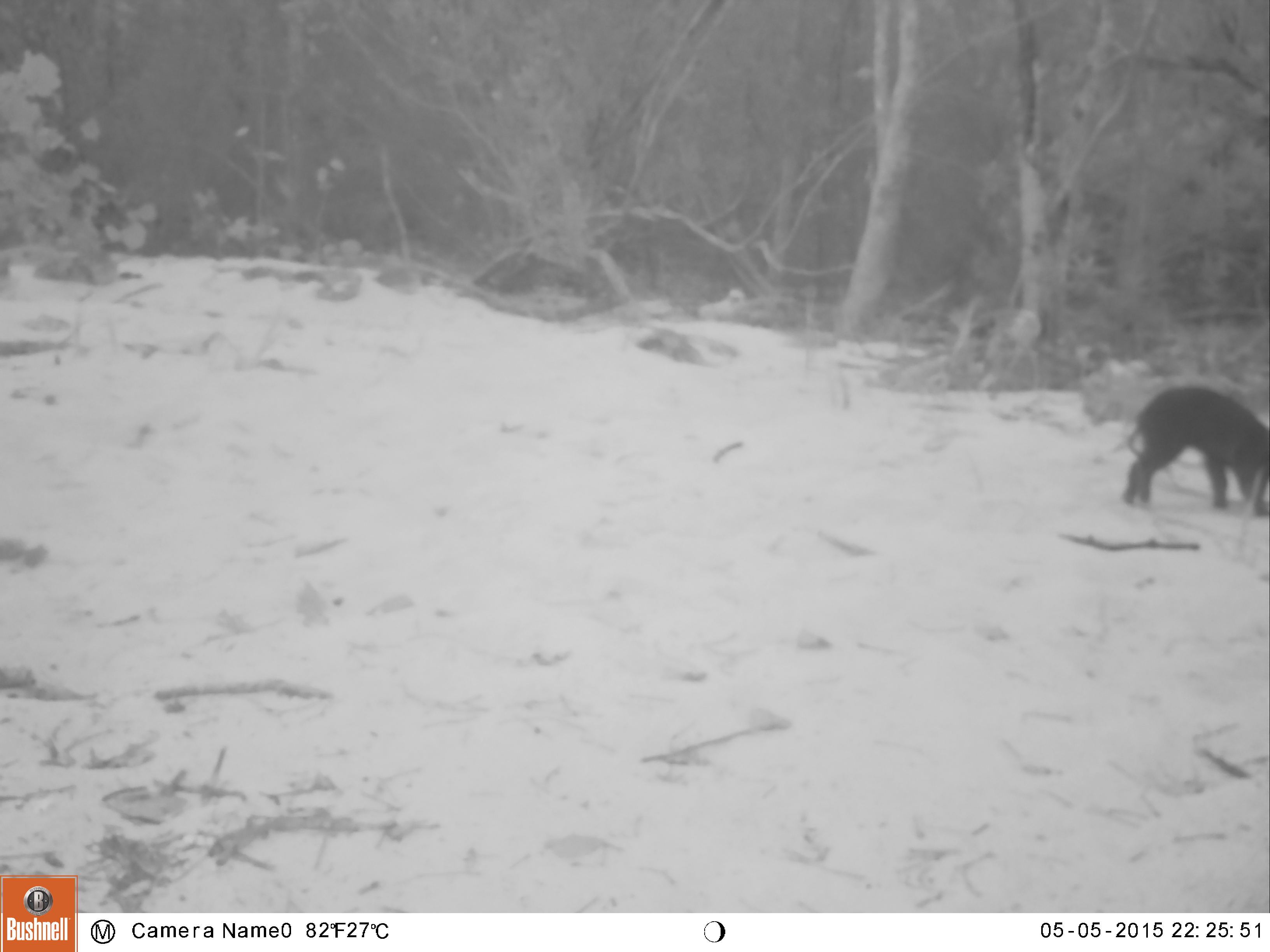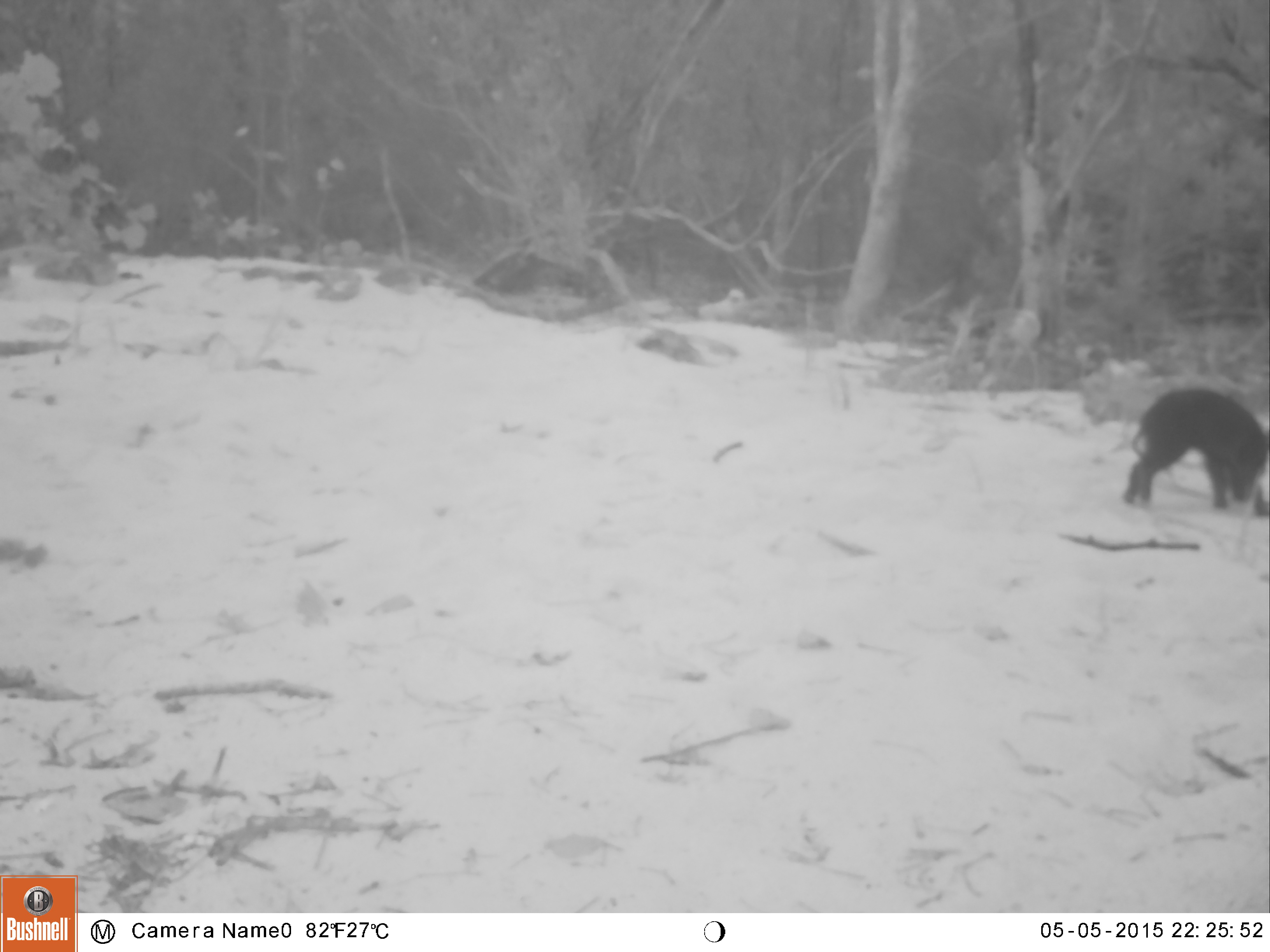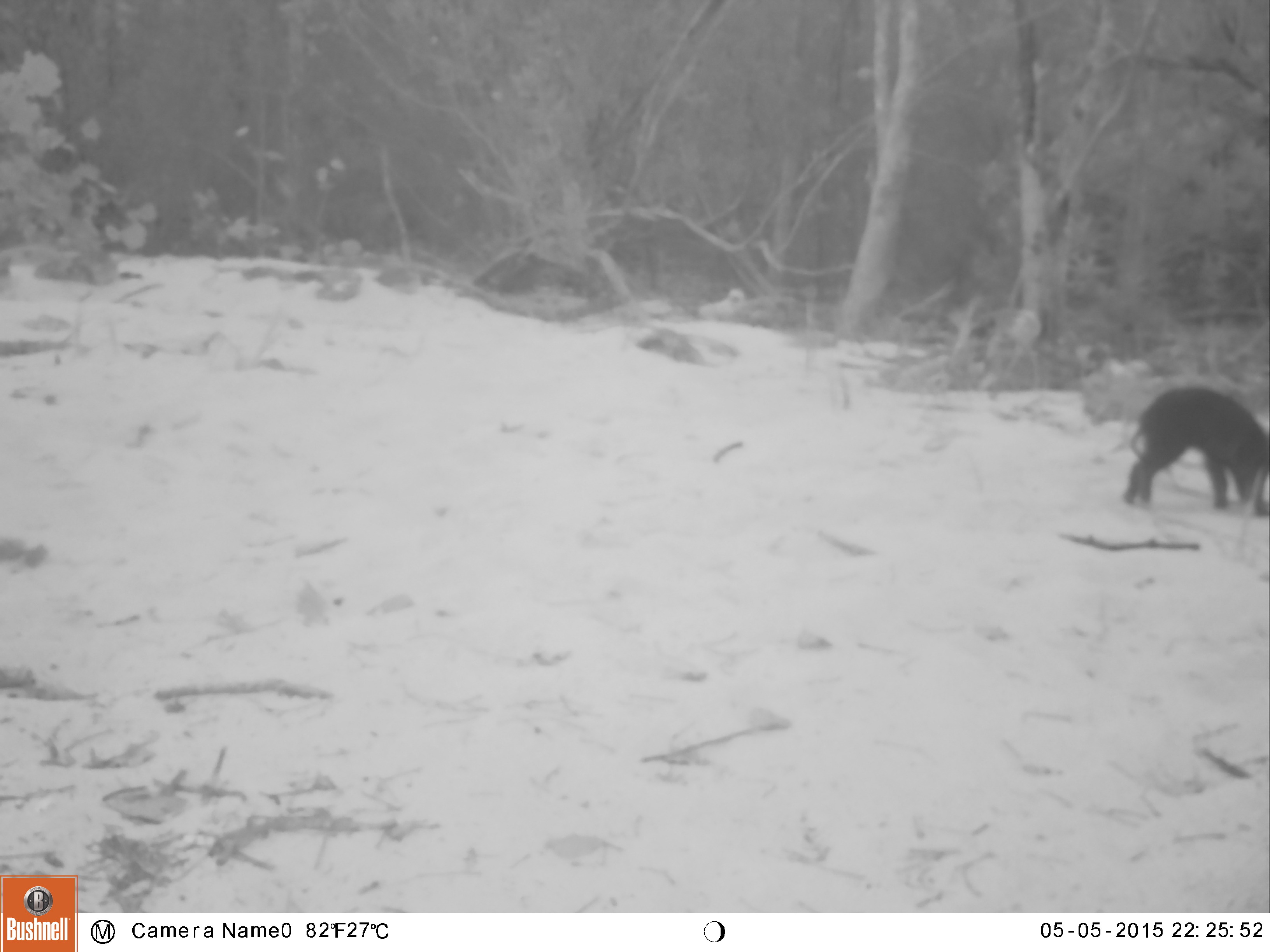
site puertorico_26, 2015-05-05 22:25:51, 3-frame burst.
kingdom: Animalia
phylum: Chordata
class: Mammalia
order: Artiodactyla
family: Suidae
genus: Sus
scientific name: Sus scrofa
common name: pig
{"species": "pig (Sus scrofa)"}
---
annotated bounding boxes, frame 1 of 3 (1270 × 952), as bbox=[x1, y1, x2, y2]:
pig: bbox=[1119, 385, 1270, 516]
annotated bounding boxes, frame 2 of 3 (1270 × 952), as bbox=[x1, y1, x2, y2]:
pig: bbox=[1121, 387, 1270, 513]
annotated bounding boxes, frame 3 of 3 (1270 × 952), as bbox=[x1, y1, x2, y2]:
pig: bbox=[1121, 386, 1270, 515]